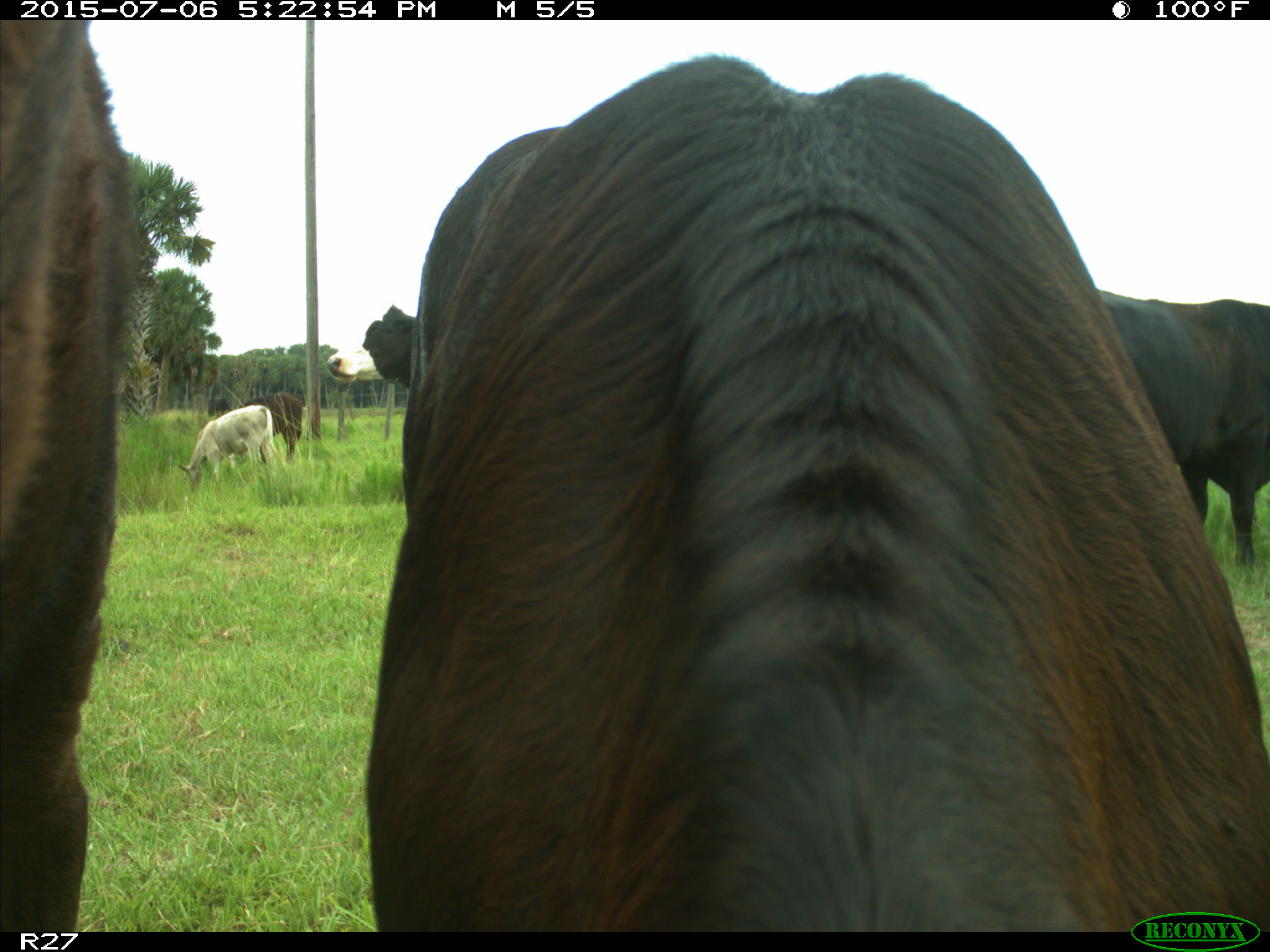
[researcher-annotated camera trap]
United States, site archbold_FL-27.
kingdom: Animalia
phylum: Chordata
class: Mammalia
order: Artiodactyla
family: Bovidae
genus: Bos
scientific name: Bos taurus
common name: domestic cow